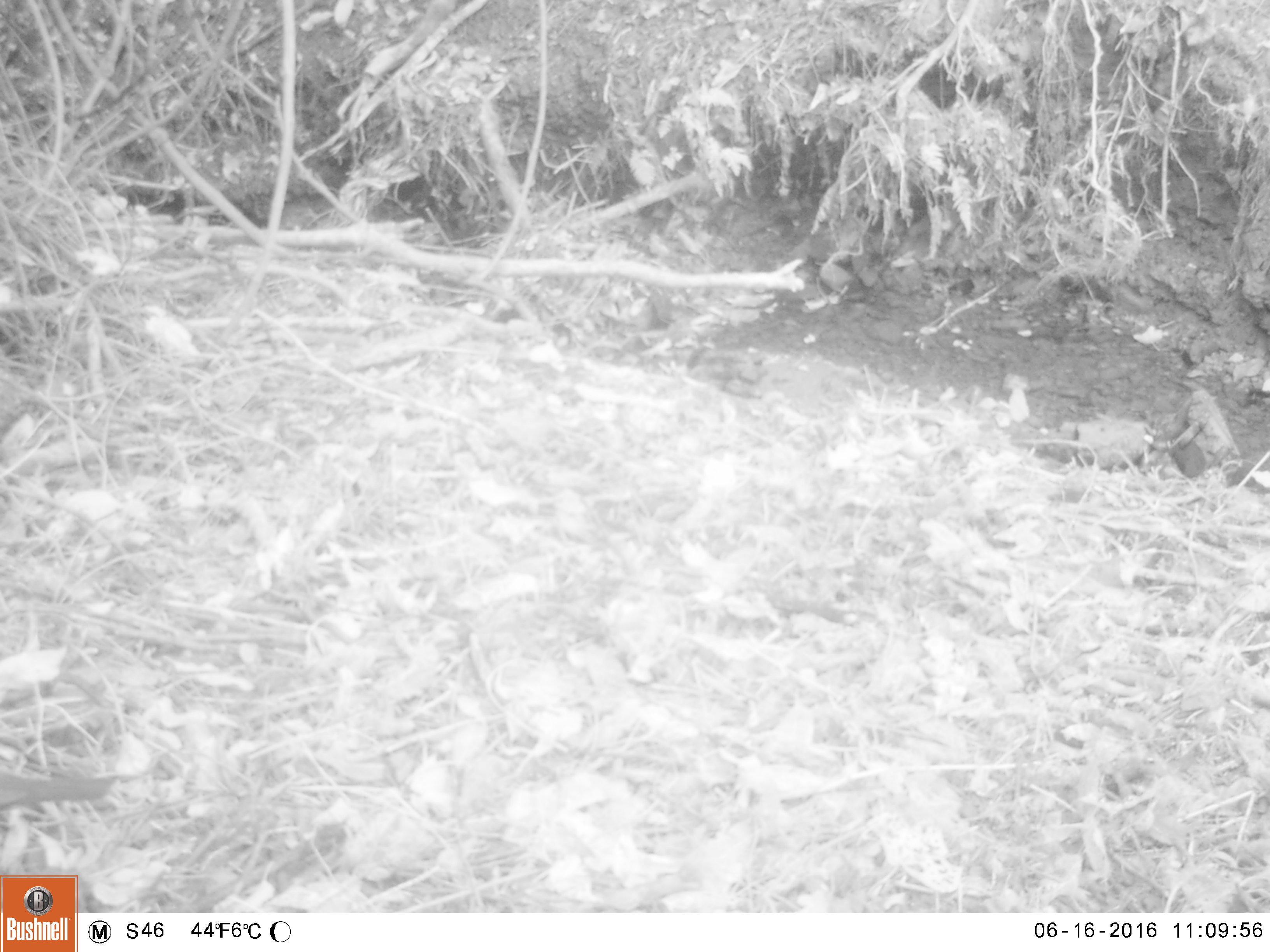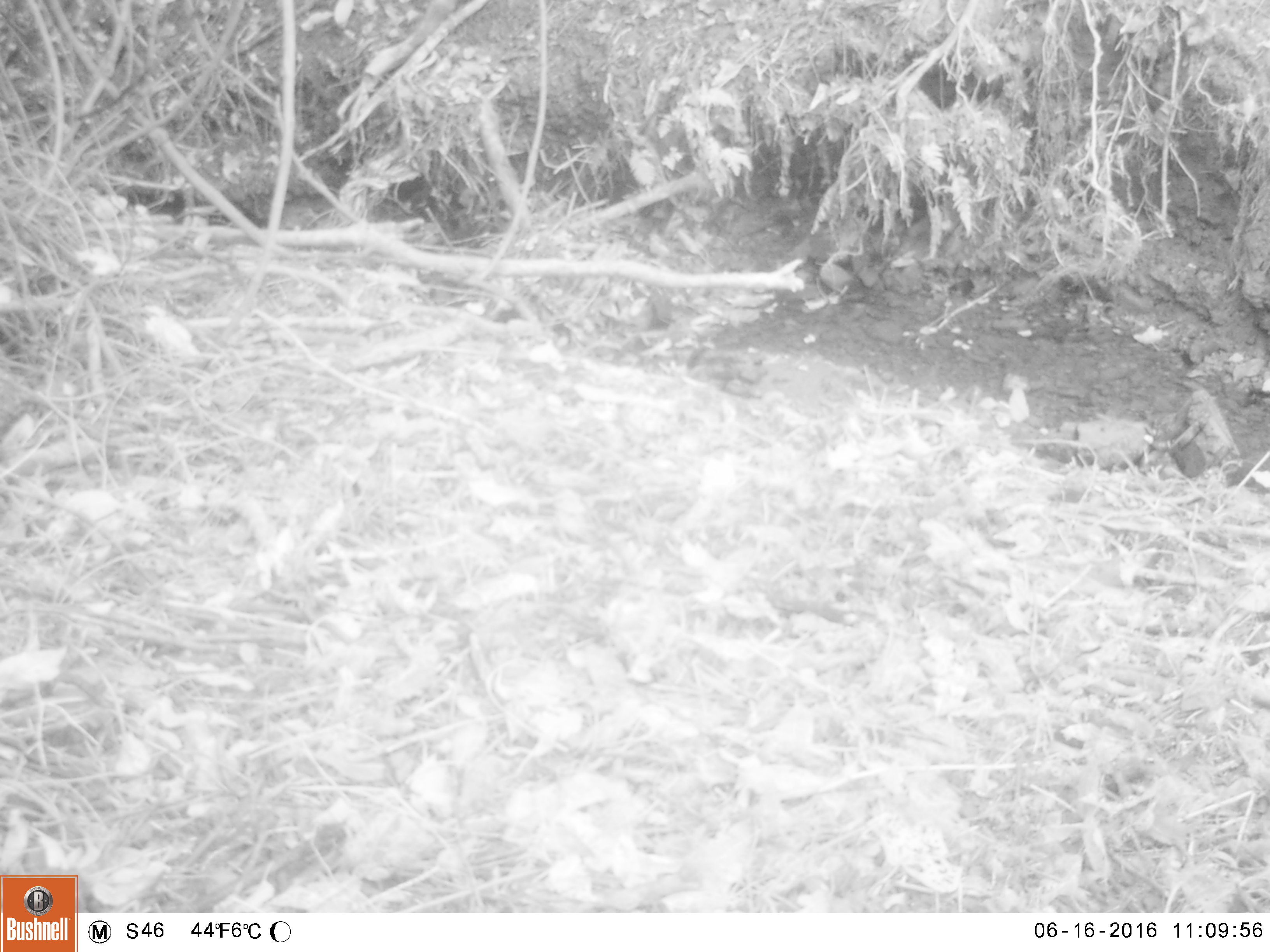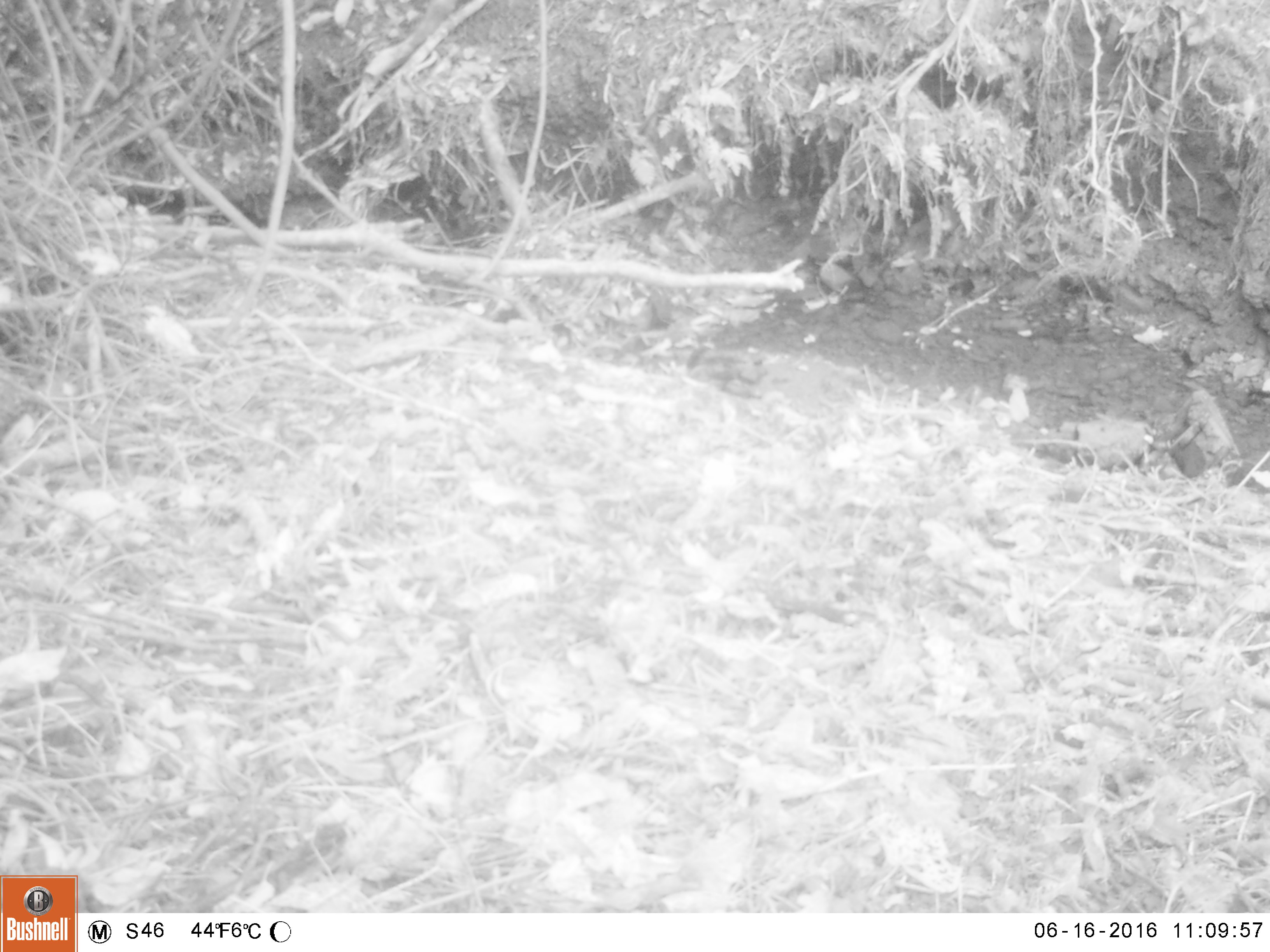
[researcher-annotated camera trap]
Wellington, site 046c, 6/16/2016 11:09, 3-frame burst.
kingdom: Animalia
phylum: Chordata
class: Aves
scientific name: Aves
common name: bird